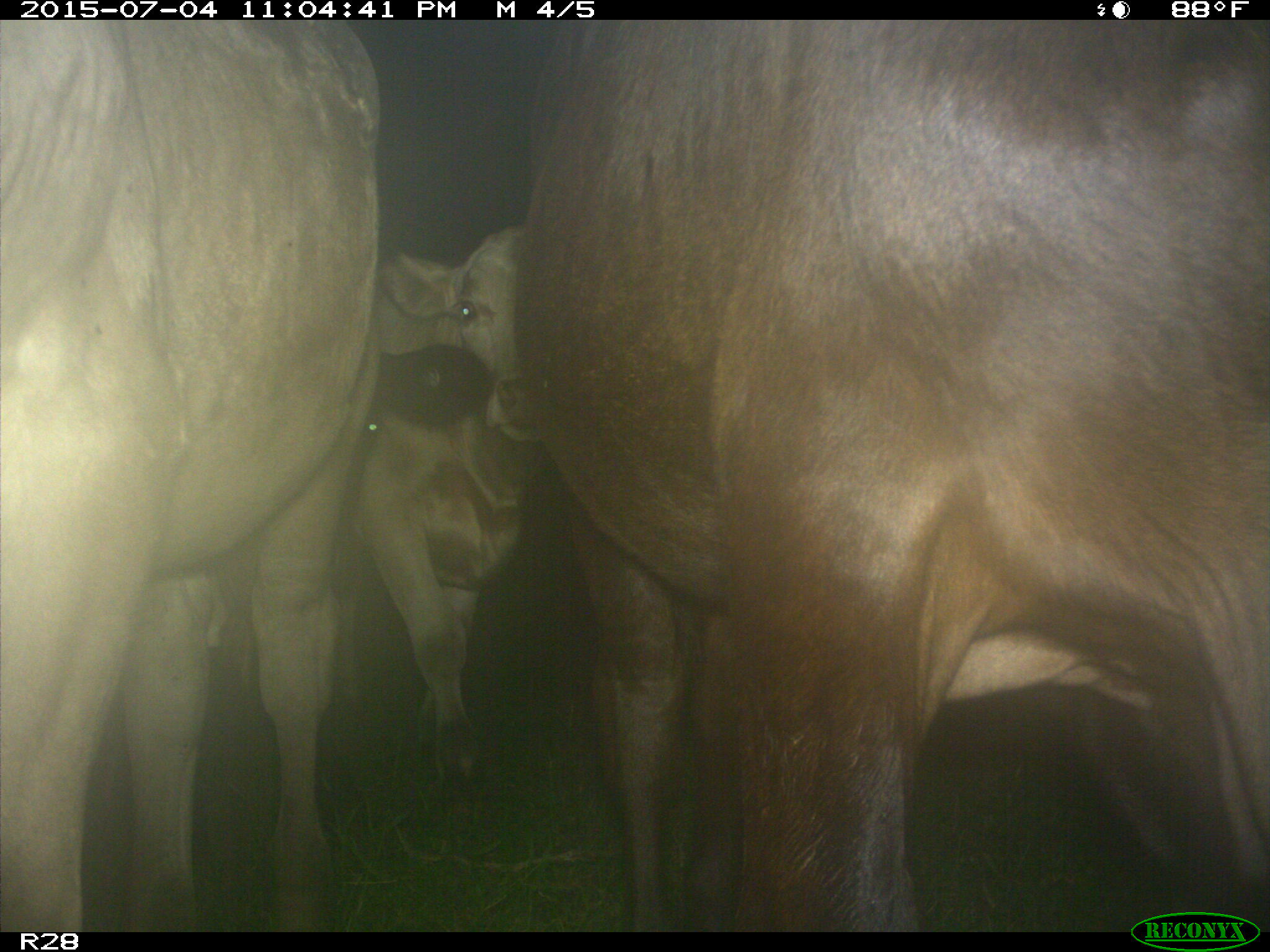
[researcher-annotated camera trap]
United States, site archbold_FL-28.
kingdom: Animalia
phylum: Chordata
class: Mammalia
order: Artiodactyla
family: Bovidae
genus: Bos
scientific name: Bos taurus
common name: domestic cow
Bos taurus (domestic cow).